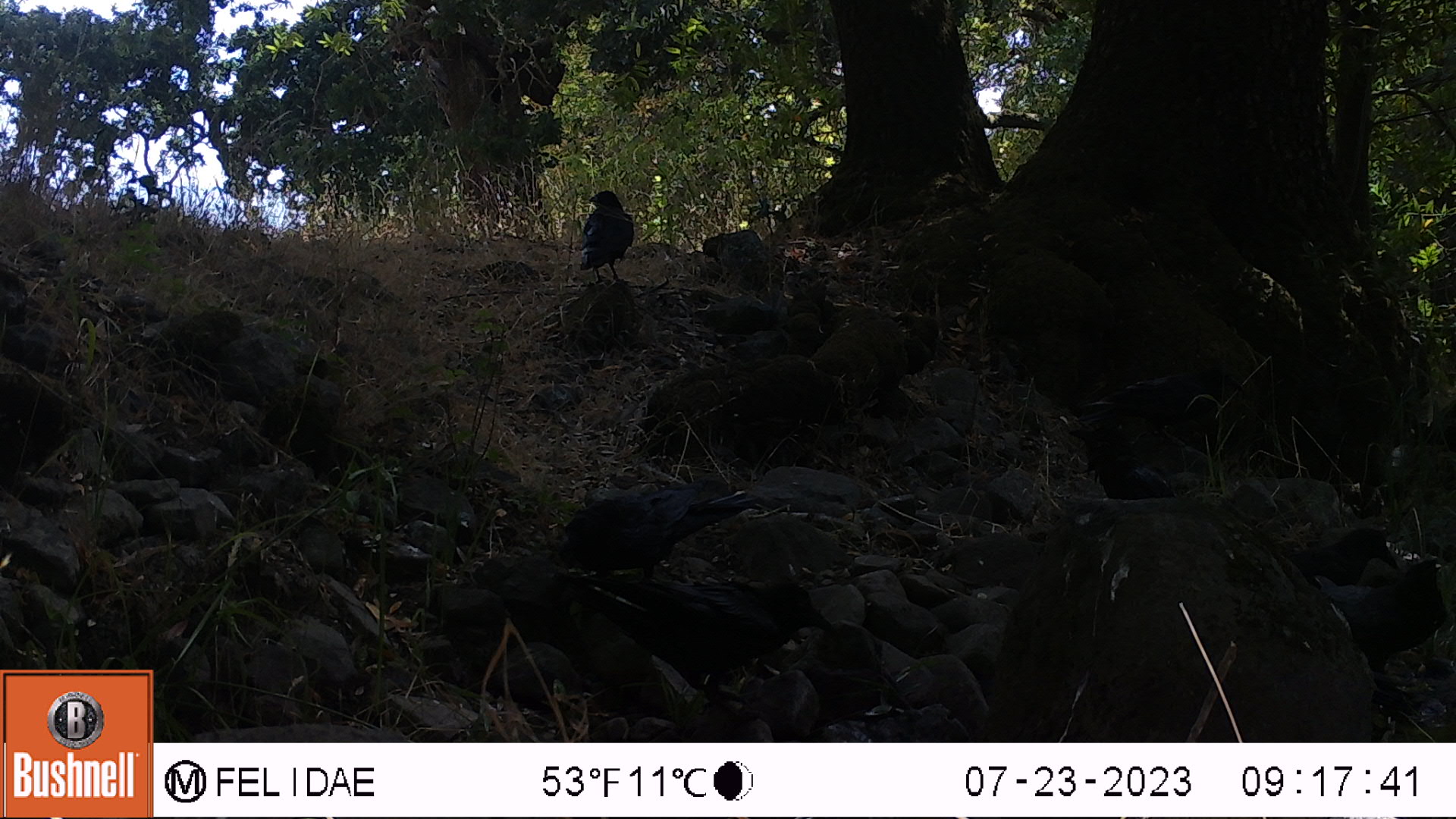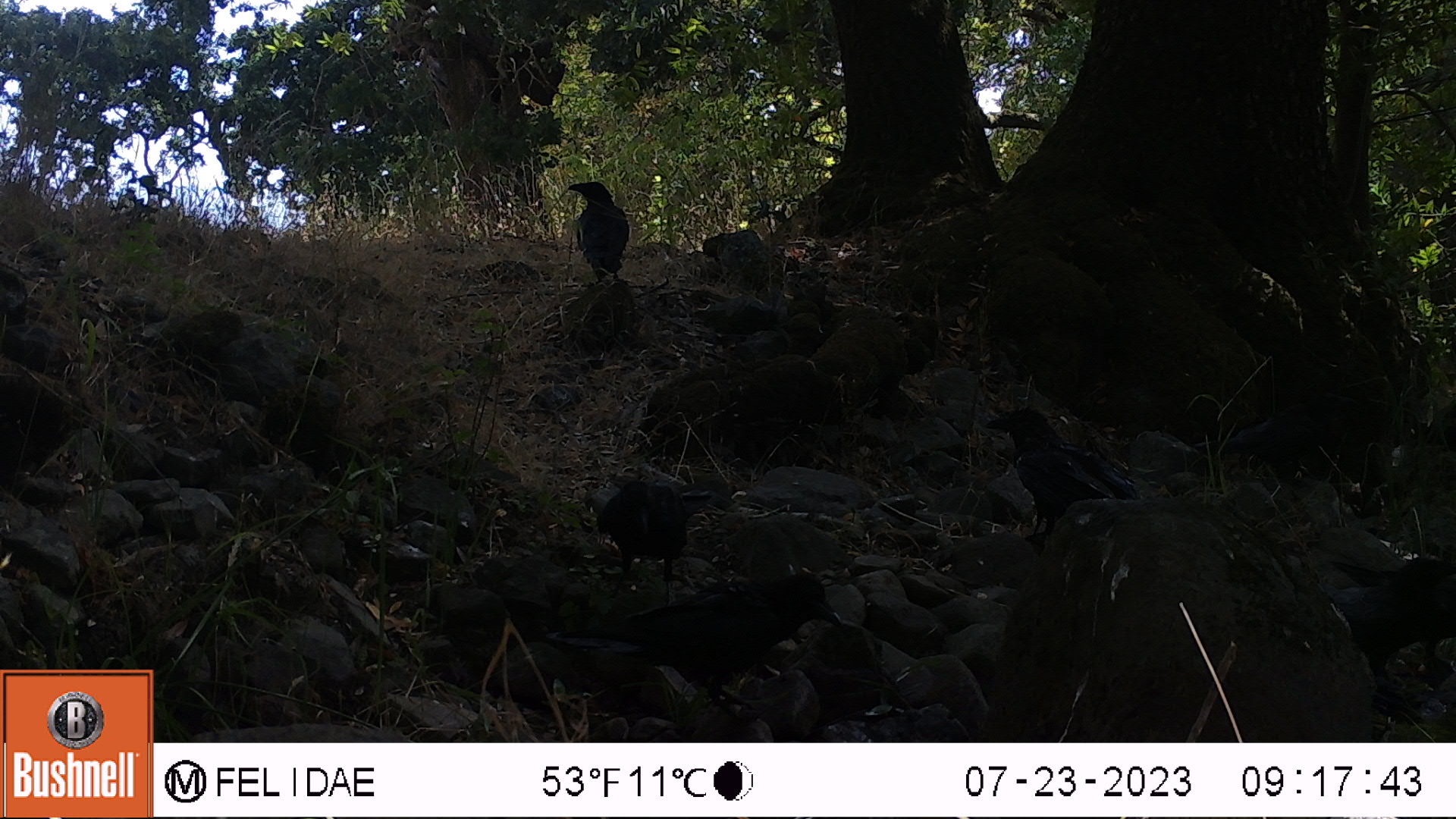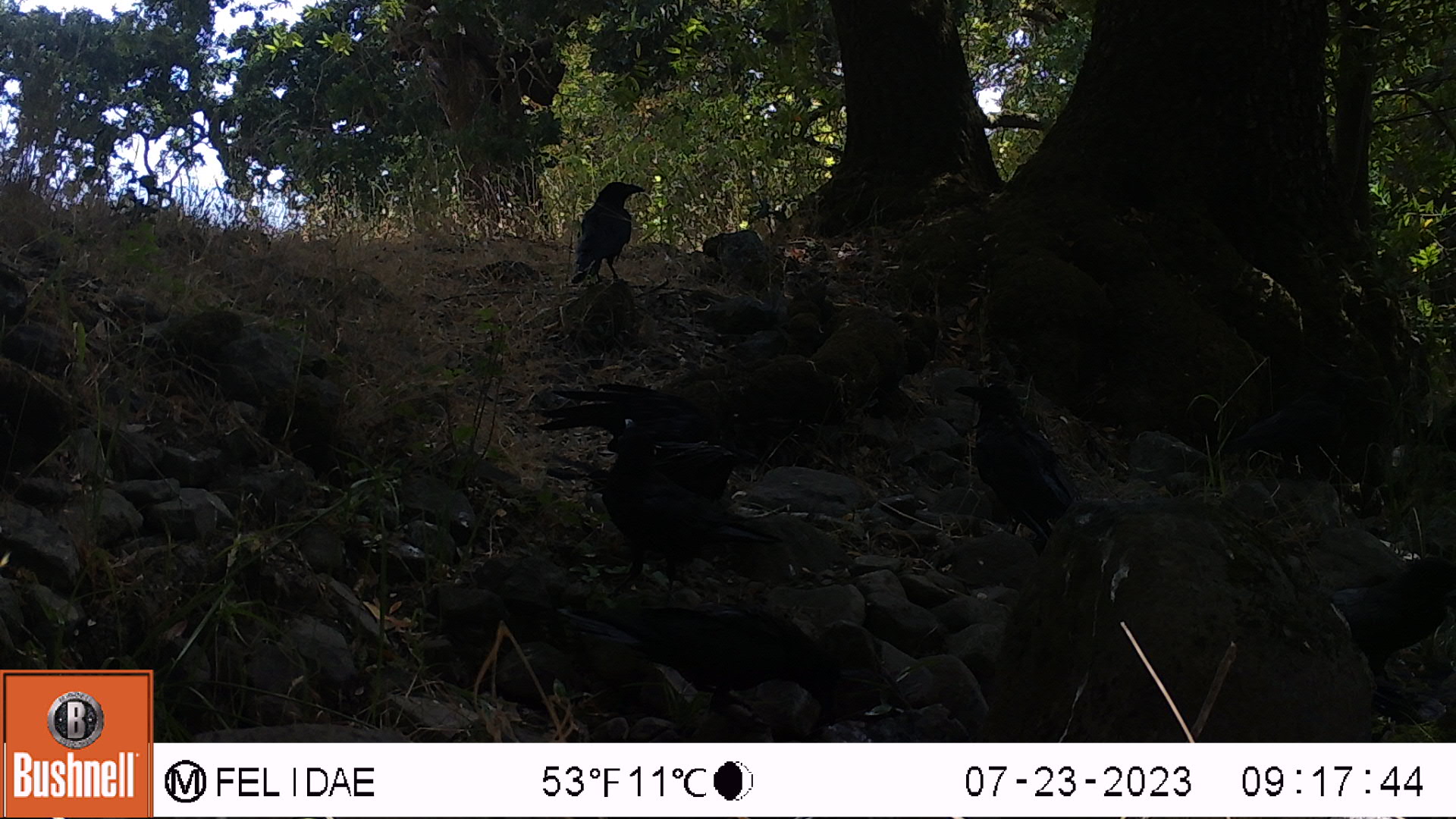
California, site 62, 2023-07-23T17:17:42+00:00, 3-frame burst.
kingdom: Animalia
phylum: Chordata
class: Aves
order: Passeriformes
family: Corvidae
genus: Corvus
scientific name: Corvus brachyrhynchos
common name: american crow